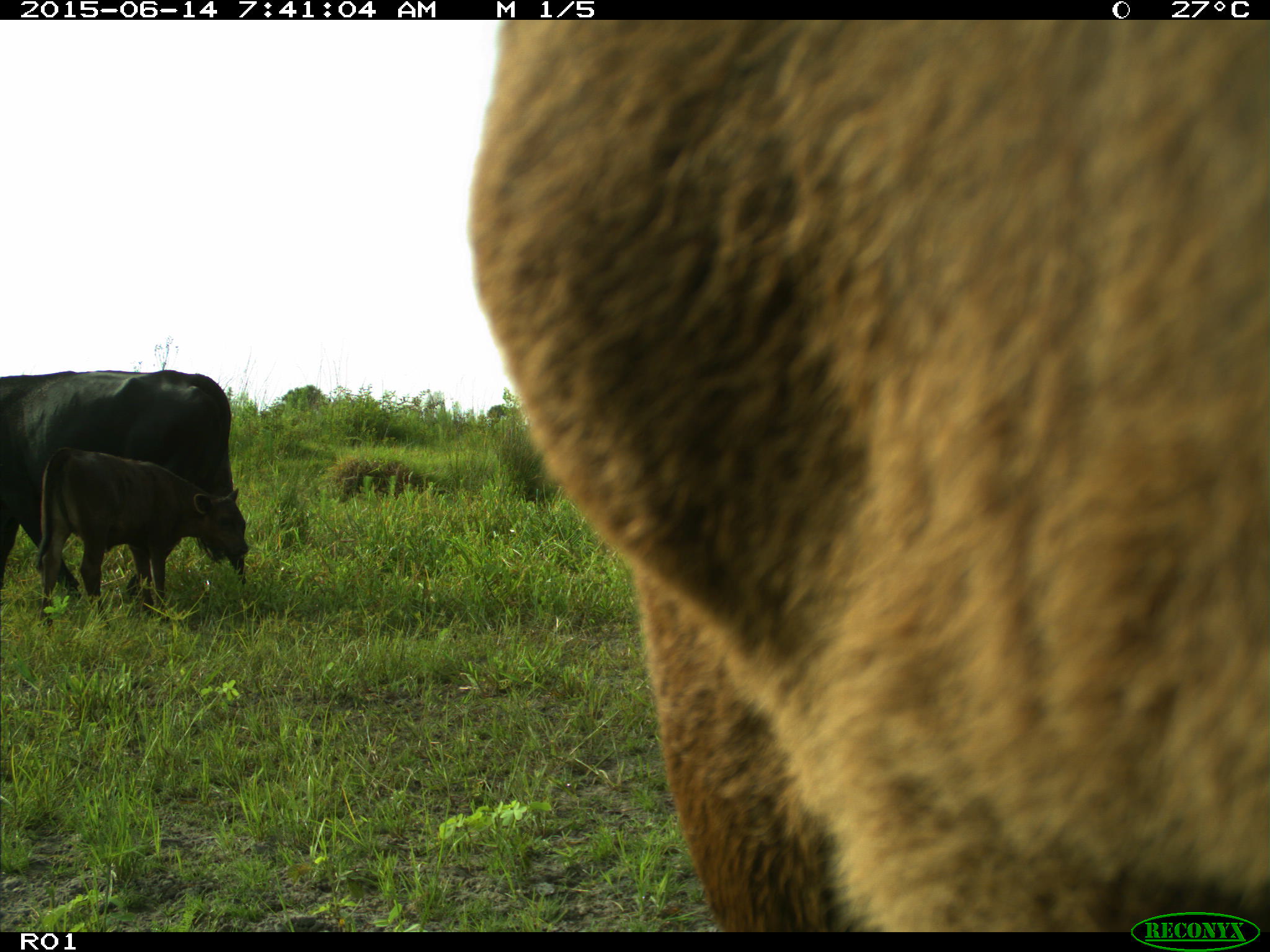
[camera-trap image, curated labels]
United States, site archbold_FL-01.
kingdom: Animalia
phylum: Chordata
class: Mammalia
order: Artiodactyla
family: Bovidae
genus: Bos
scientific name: Bos taurus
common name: domestic cow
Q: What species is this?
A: Bos taurus (domestic cow).